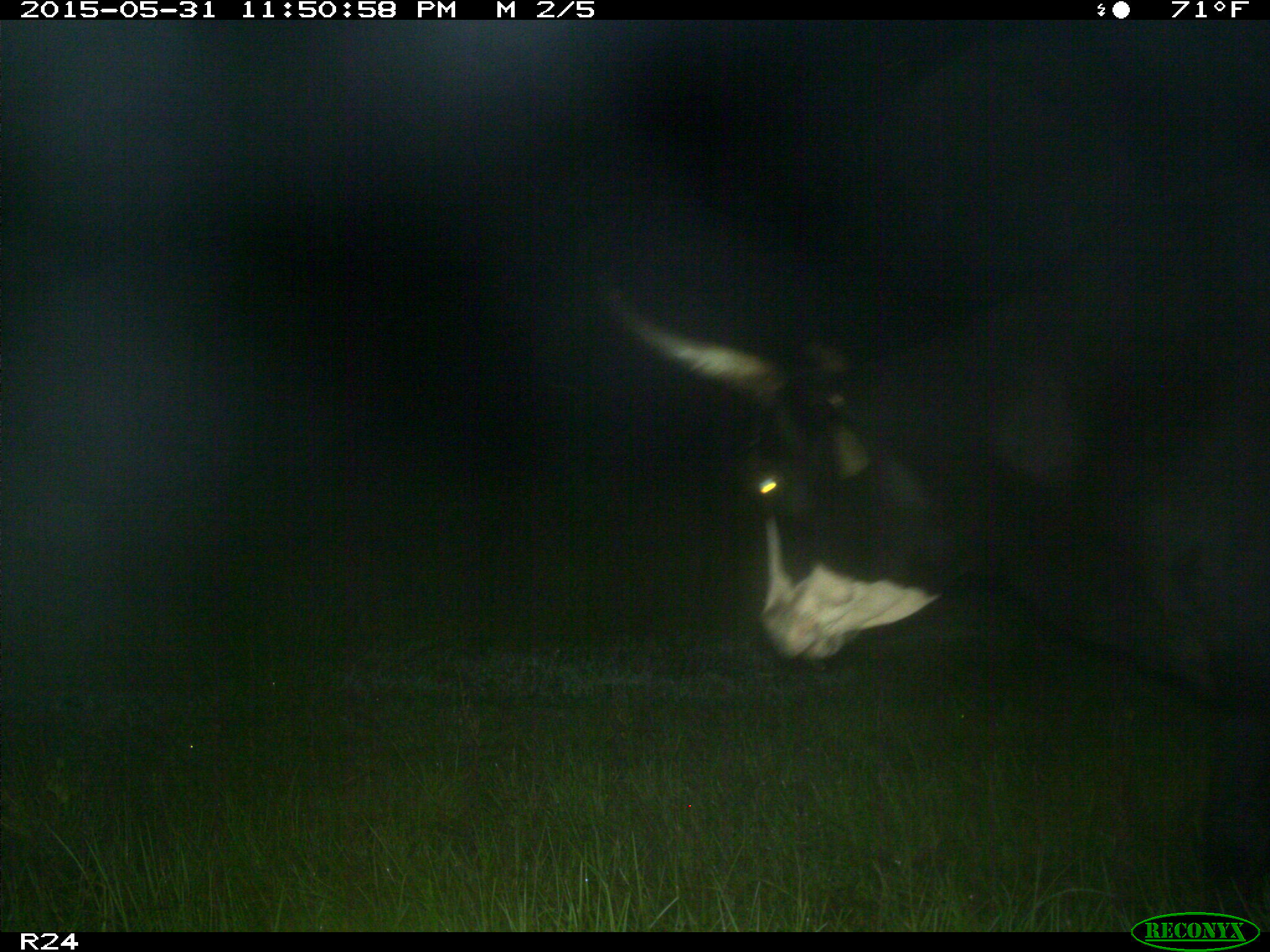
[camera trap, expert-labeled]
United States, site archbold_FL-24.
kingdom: Animalia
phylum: Chordata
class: Mammalia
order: Artiodactyla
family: Bovidae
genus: Bos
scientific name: Bos taurus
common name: domestic cow